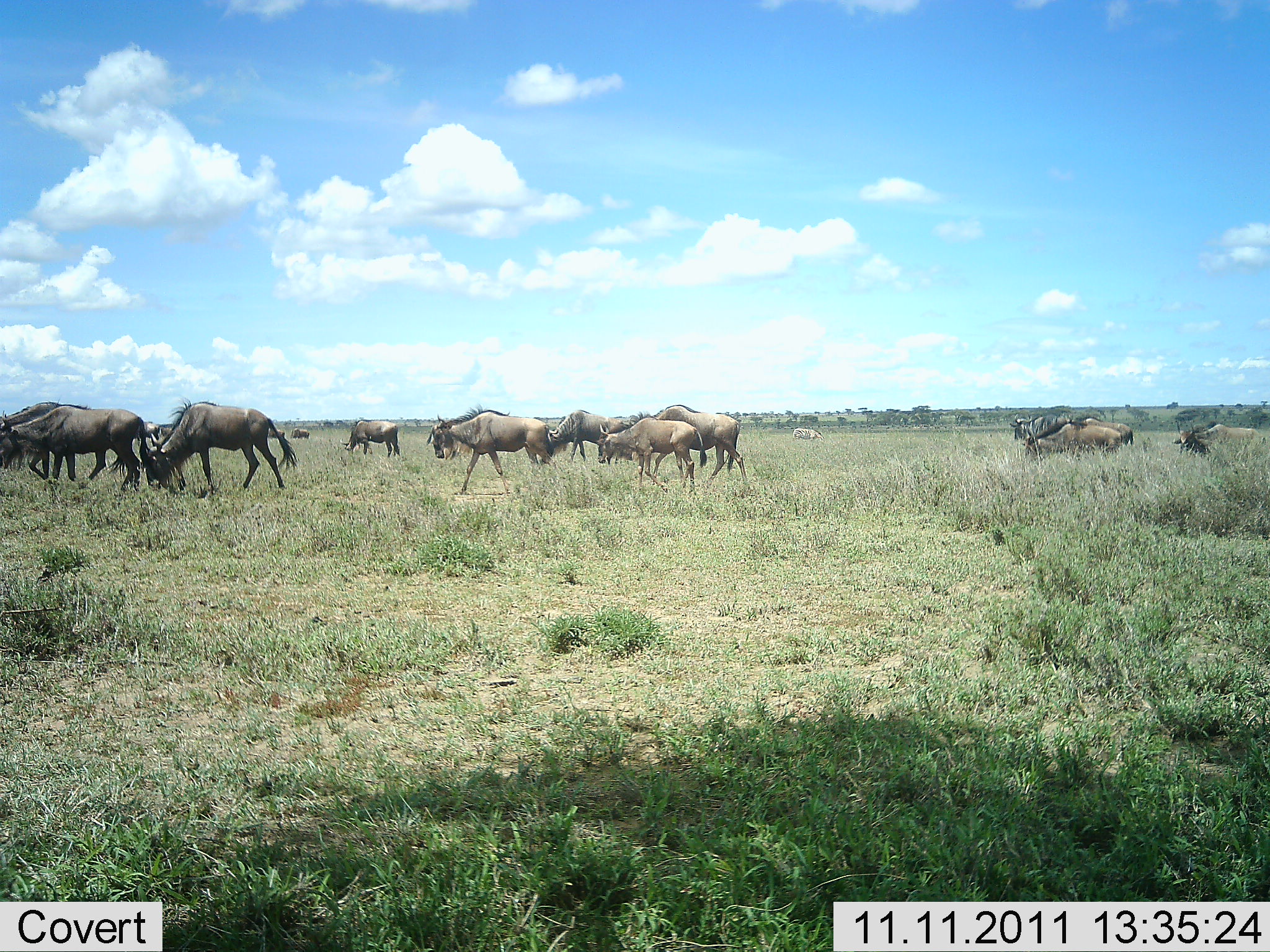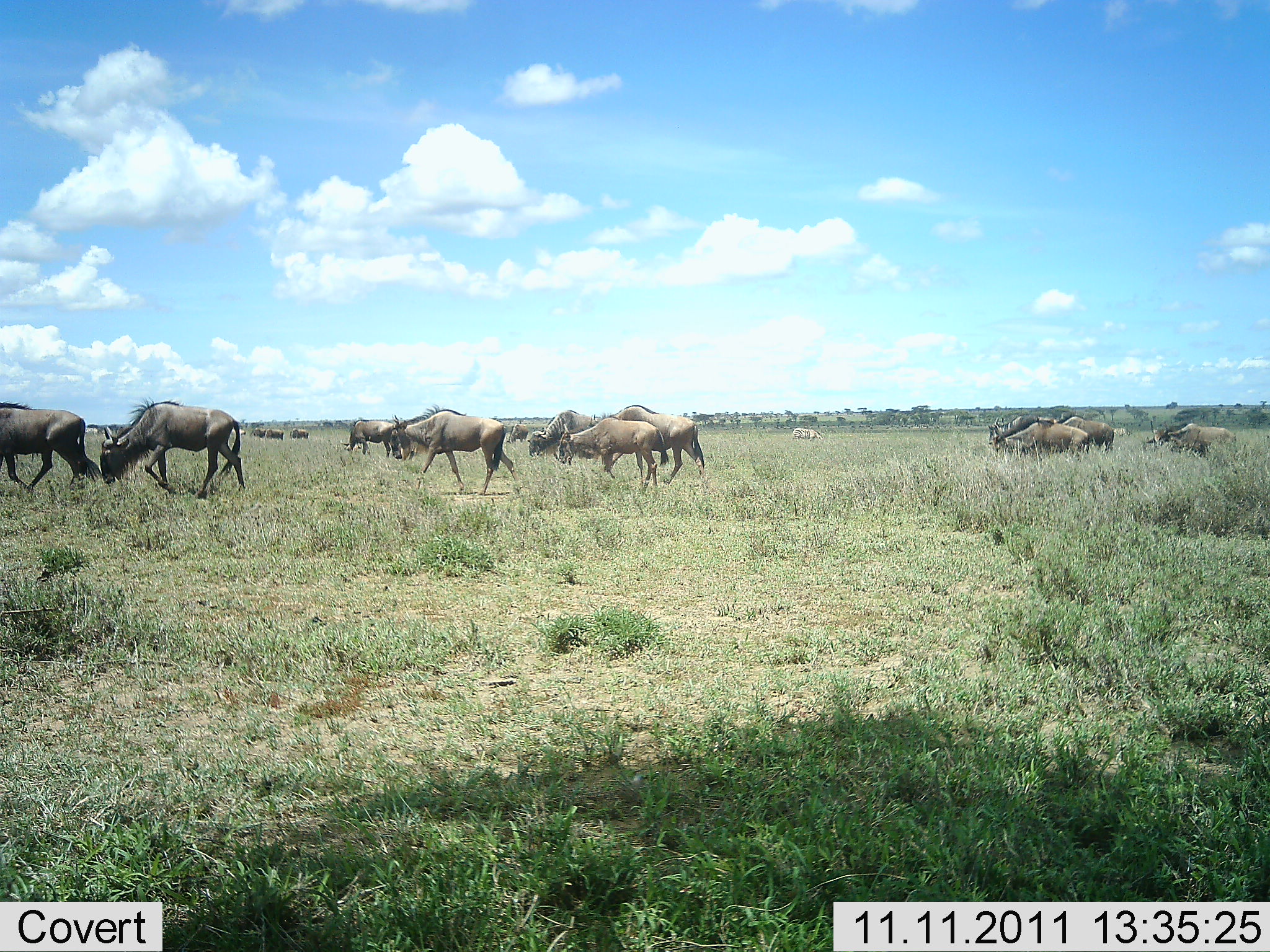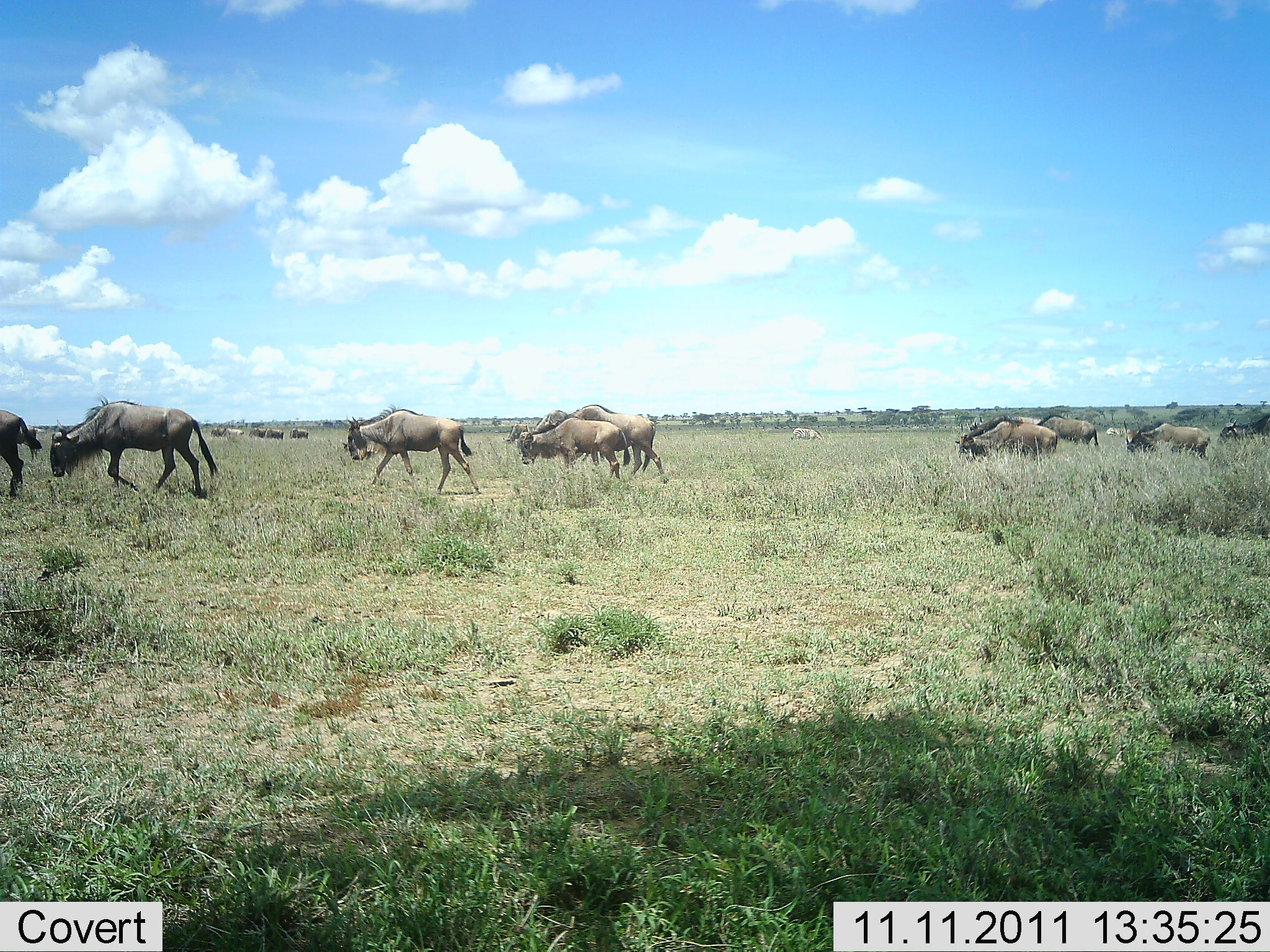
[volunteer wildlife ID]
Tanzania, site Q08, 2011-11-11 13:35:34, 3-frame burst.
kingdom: Animalia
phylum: Chordata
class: Mammalia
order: Artiodactyla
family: Bovidae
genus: Connochaetes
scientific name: Connochaetes taurinus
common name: blue wildebeest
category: wildebeest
Wildebeest (blue wildebeest) (Connochaetes taurinus), count 11-50. Behavior (volunteer vote fractions): standing 7%, resting 0%, moving 100%, interacting 0%. Young present (vote fraction): 20%. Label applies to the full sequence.